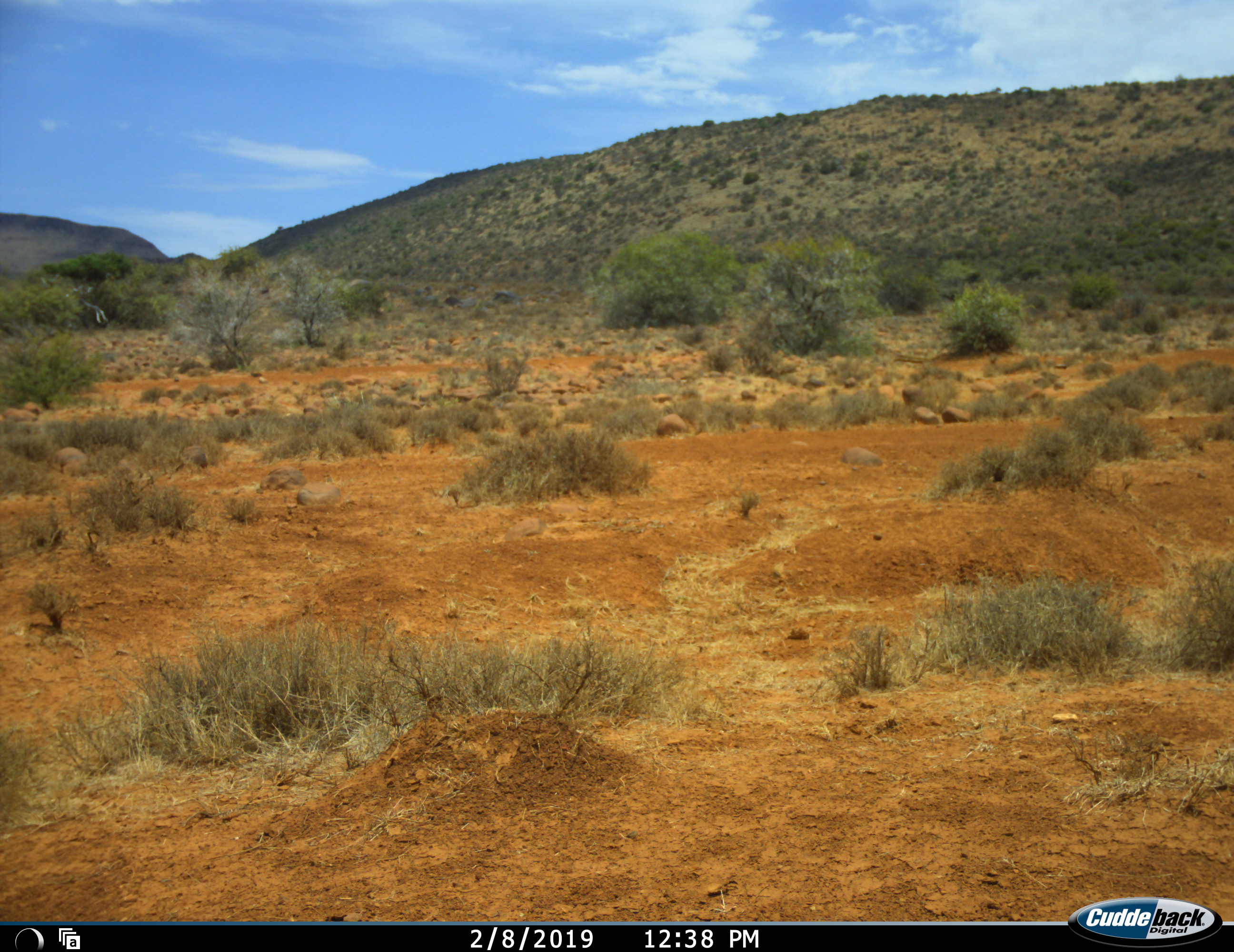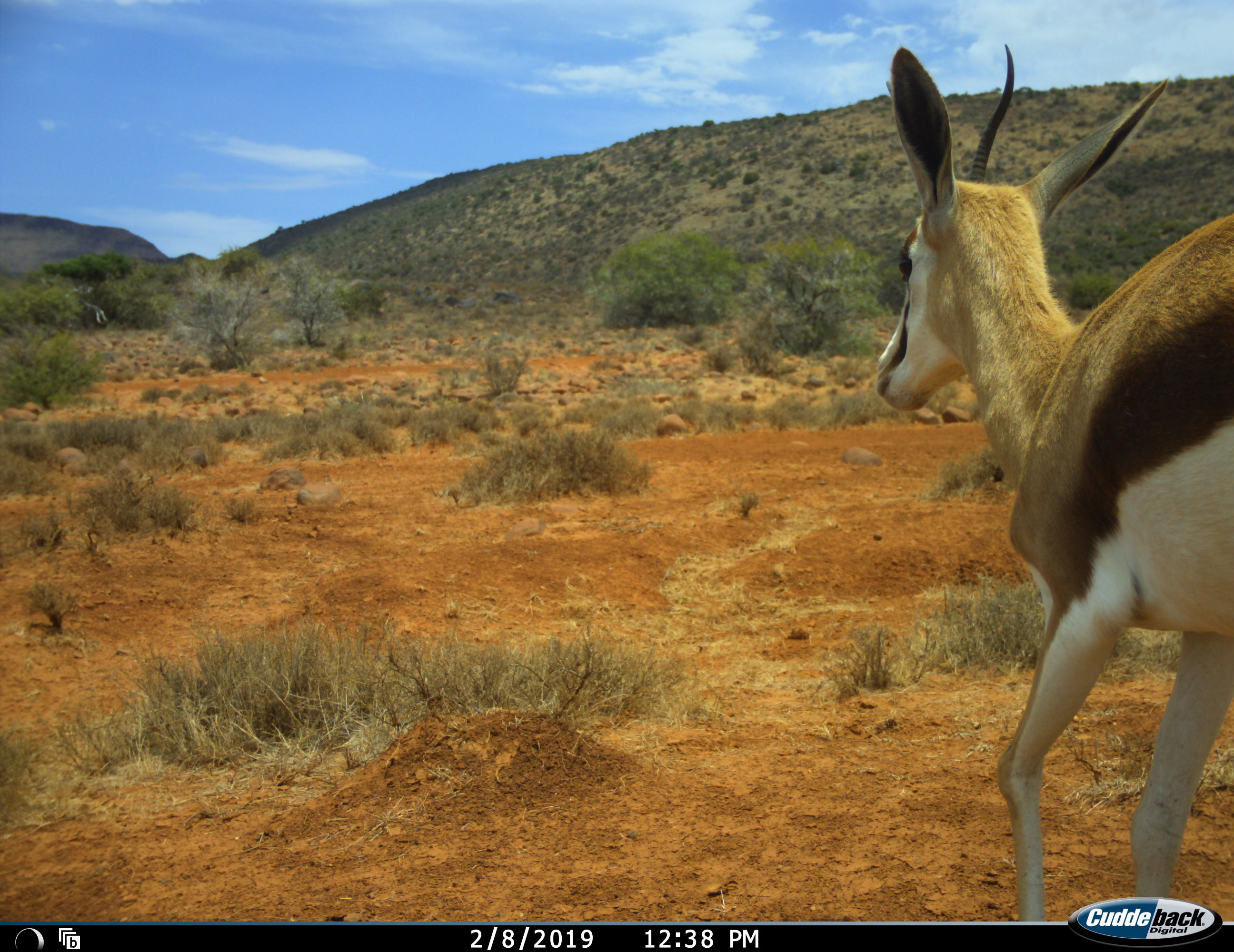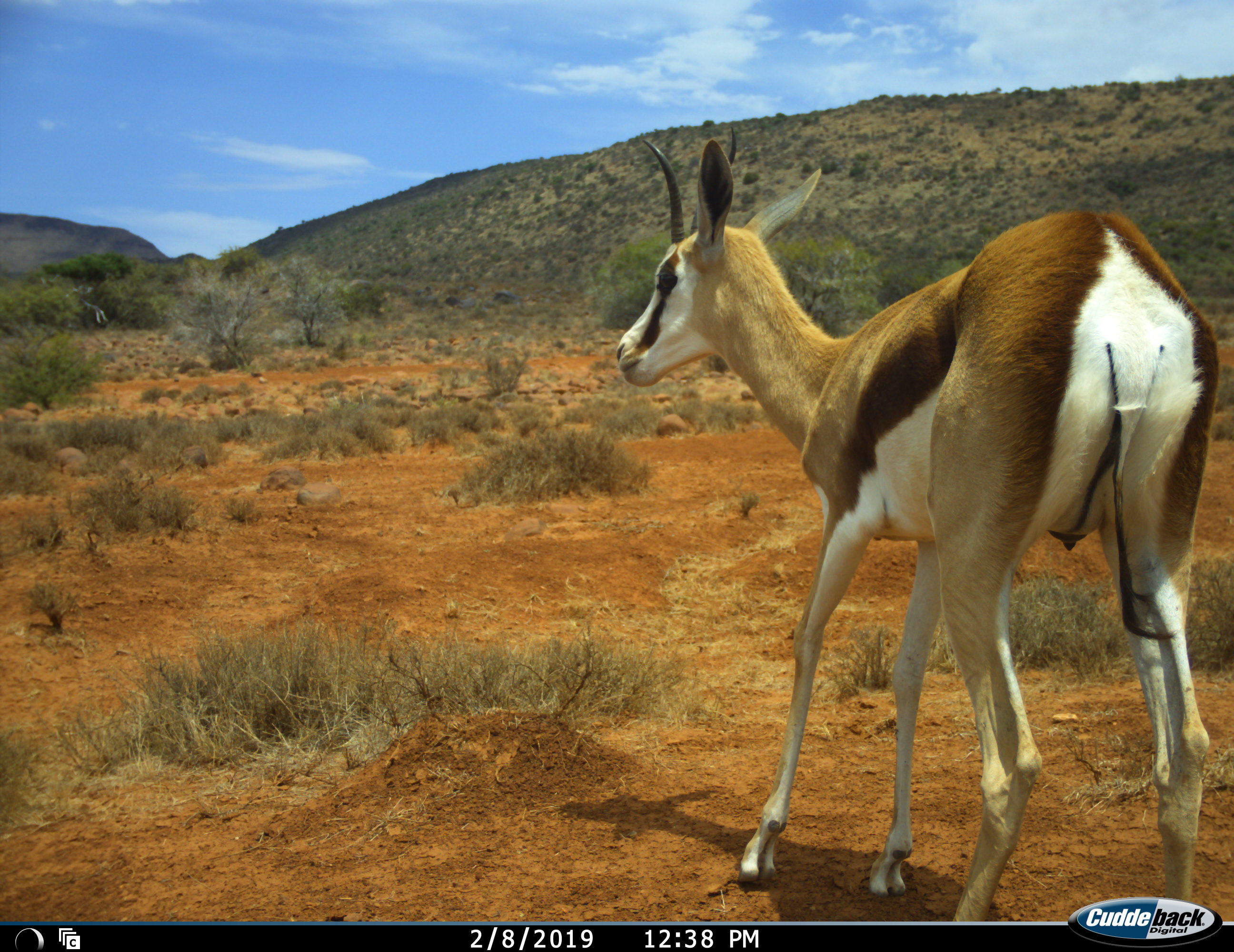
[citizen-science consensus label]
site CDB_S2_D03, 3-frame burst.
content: unidentified animal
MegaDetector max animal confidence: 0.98